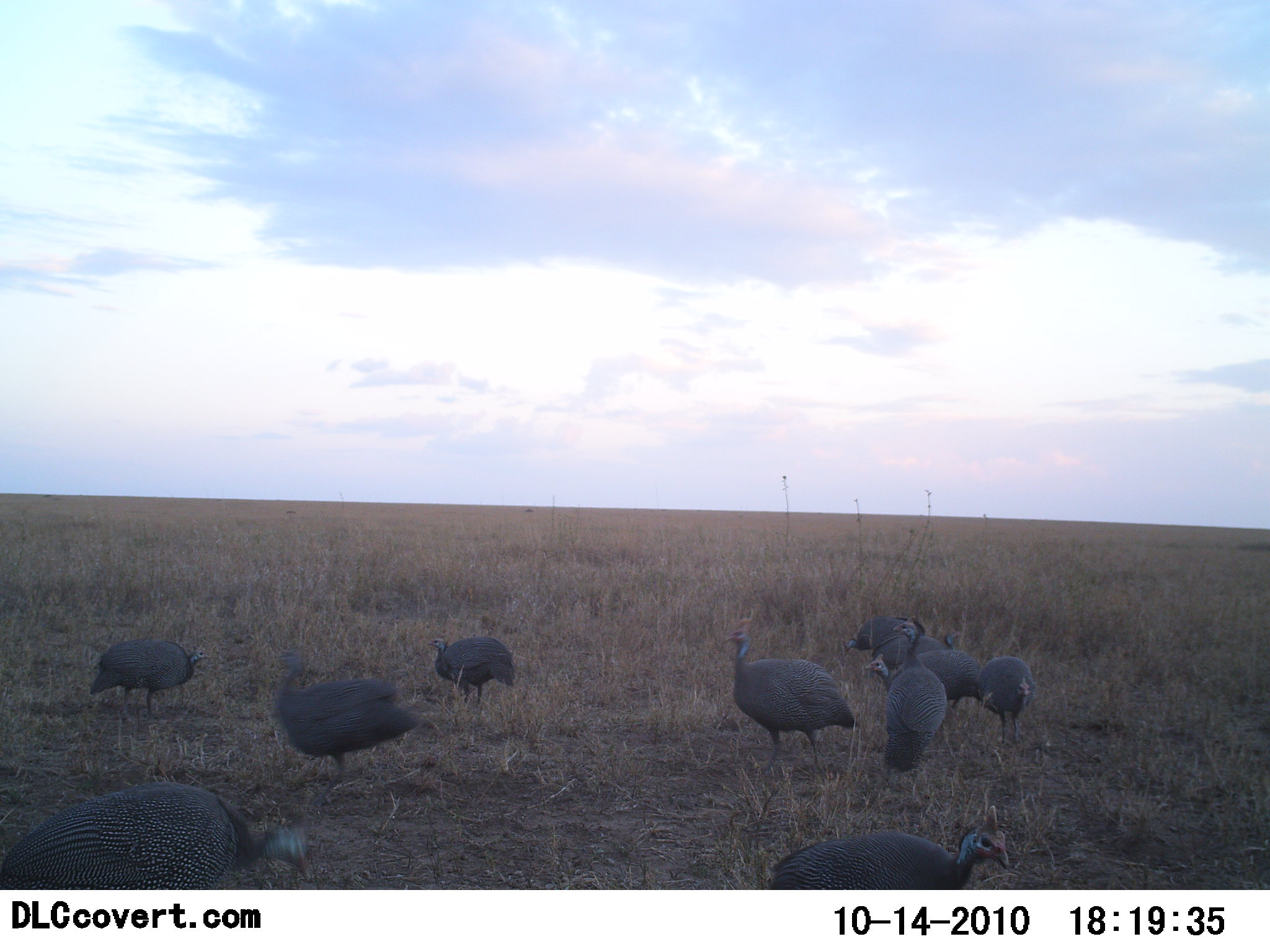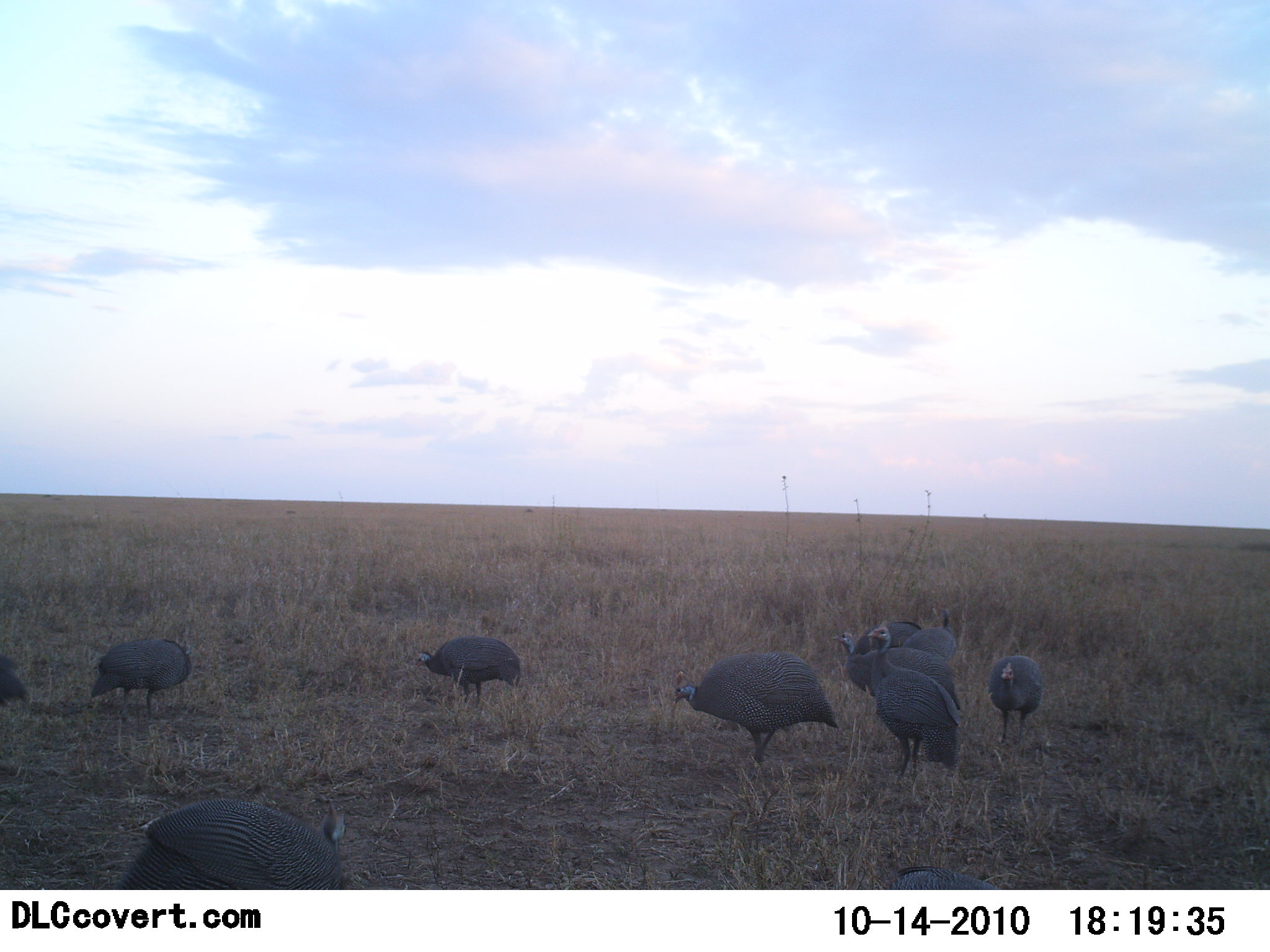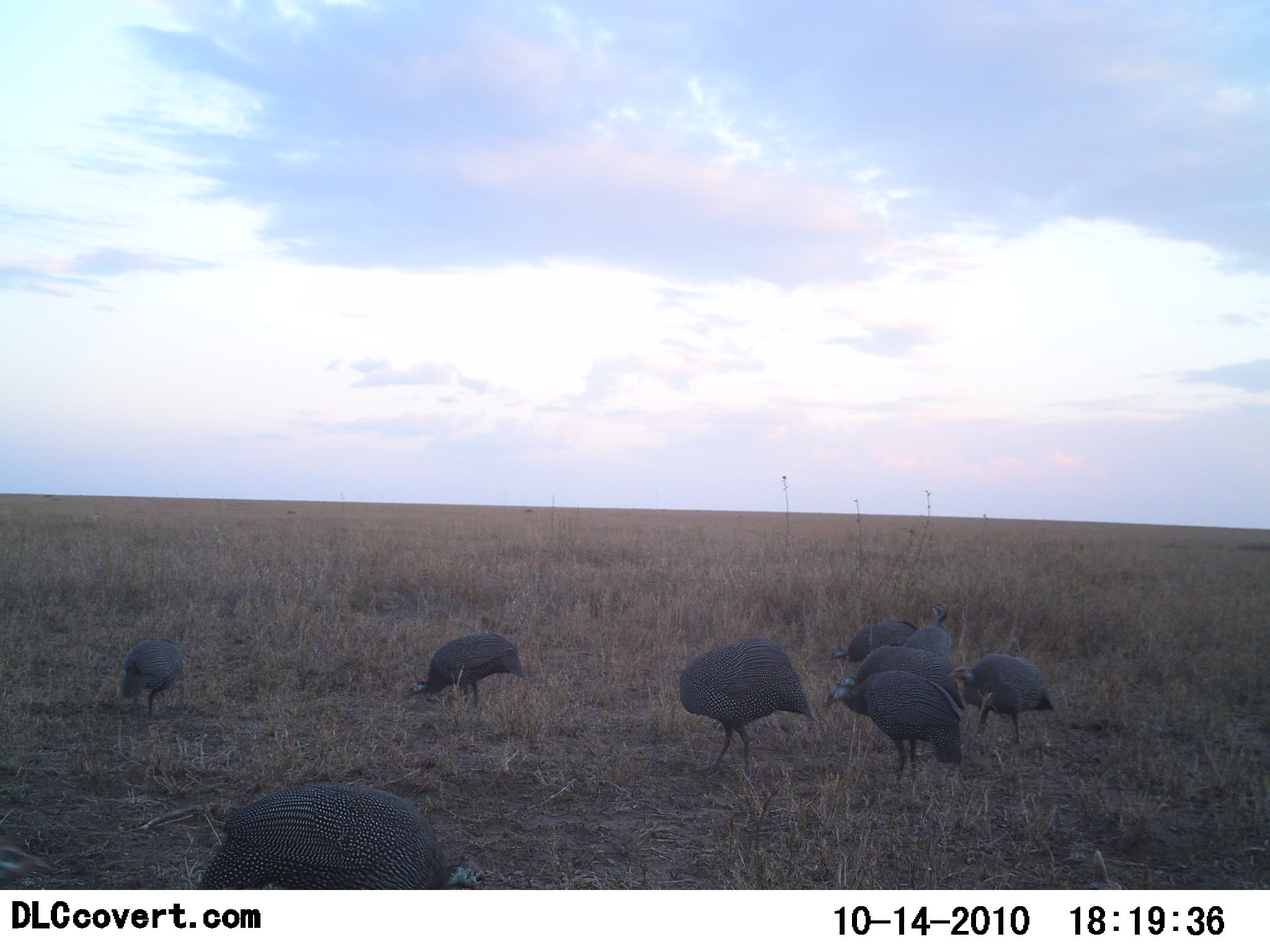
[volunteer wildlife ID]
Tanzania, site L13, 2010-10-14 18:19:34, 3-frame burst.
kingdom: Animalia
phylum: Chordata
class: Aves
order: Galliformes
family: Numididae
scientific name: Numididae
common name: guinea fowl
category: guineafowl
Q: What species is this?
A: Guineafowl (guinea fowl) (Numididae).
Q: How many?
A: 10.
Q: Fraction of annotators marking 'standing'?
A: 33%.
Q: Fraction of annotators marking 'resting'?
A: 0%.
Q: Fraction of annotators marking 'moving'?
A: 60%.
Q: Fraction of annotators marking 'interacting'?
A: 7%.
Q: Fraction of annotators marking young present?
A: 0%.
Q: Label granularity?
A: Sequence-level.